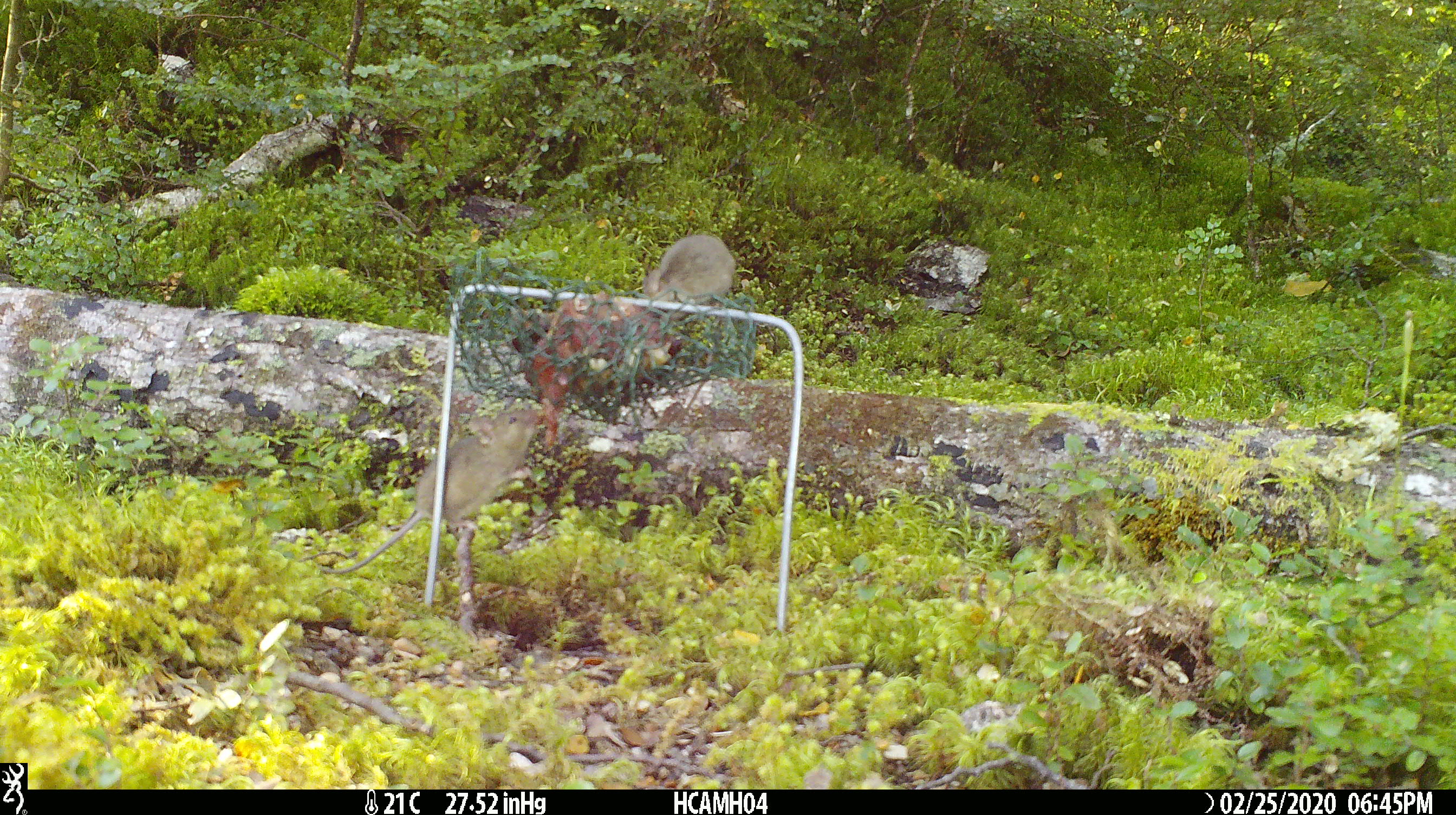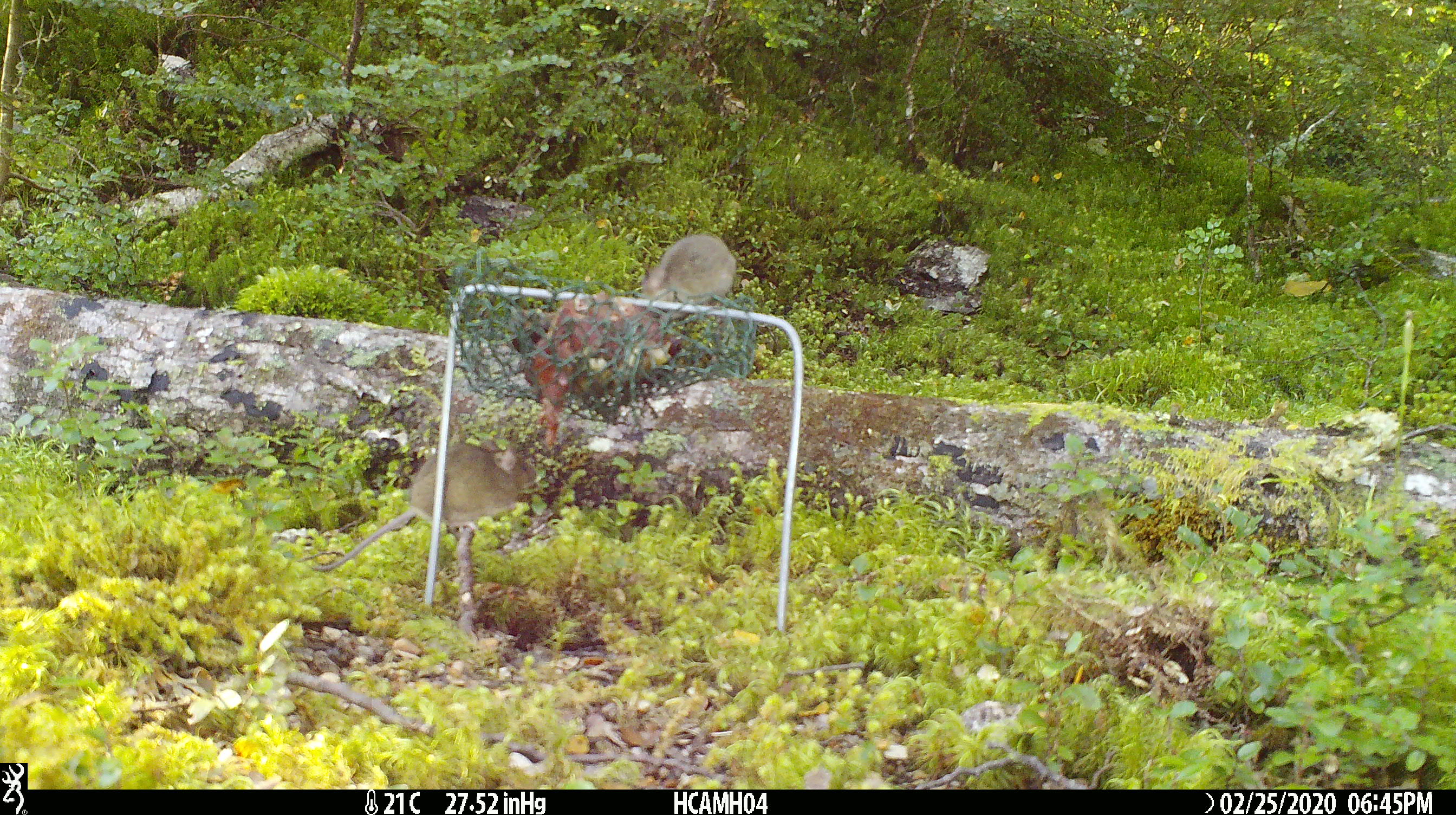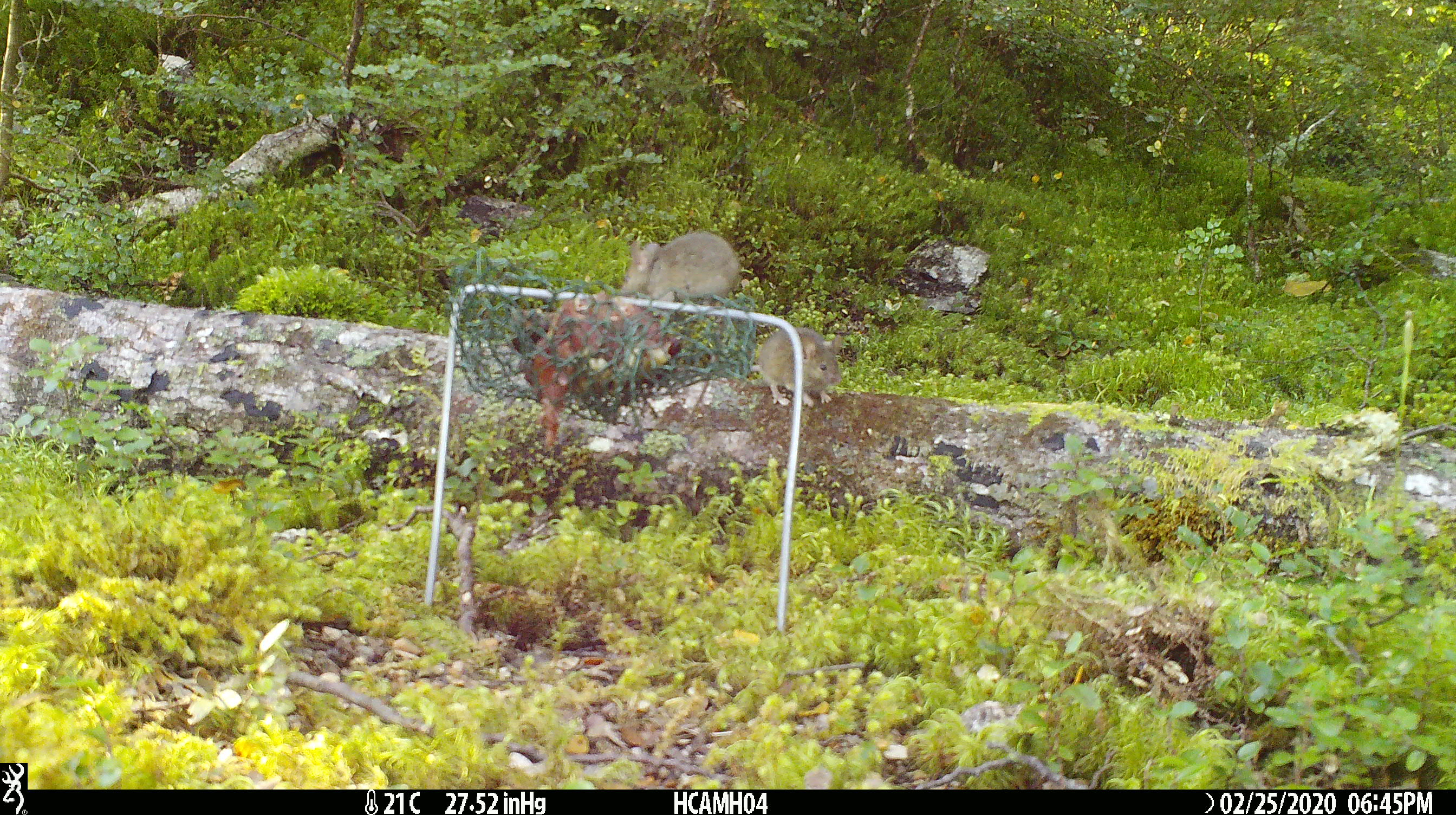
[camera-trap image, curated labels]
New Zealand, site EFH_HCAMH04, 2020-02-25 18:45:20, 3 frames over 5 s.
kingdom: Animalia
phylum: Chordata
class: Mammalia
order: Rodentia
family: Muridae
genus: Mus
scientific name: Mus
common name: mouse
Mouse (Mus).